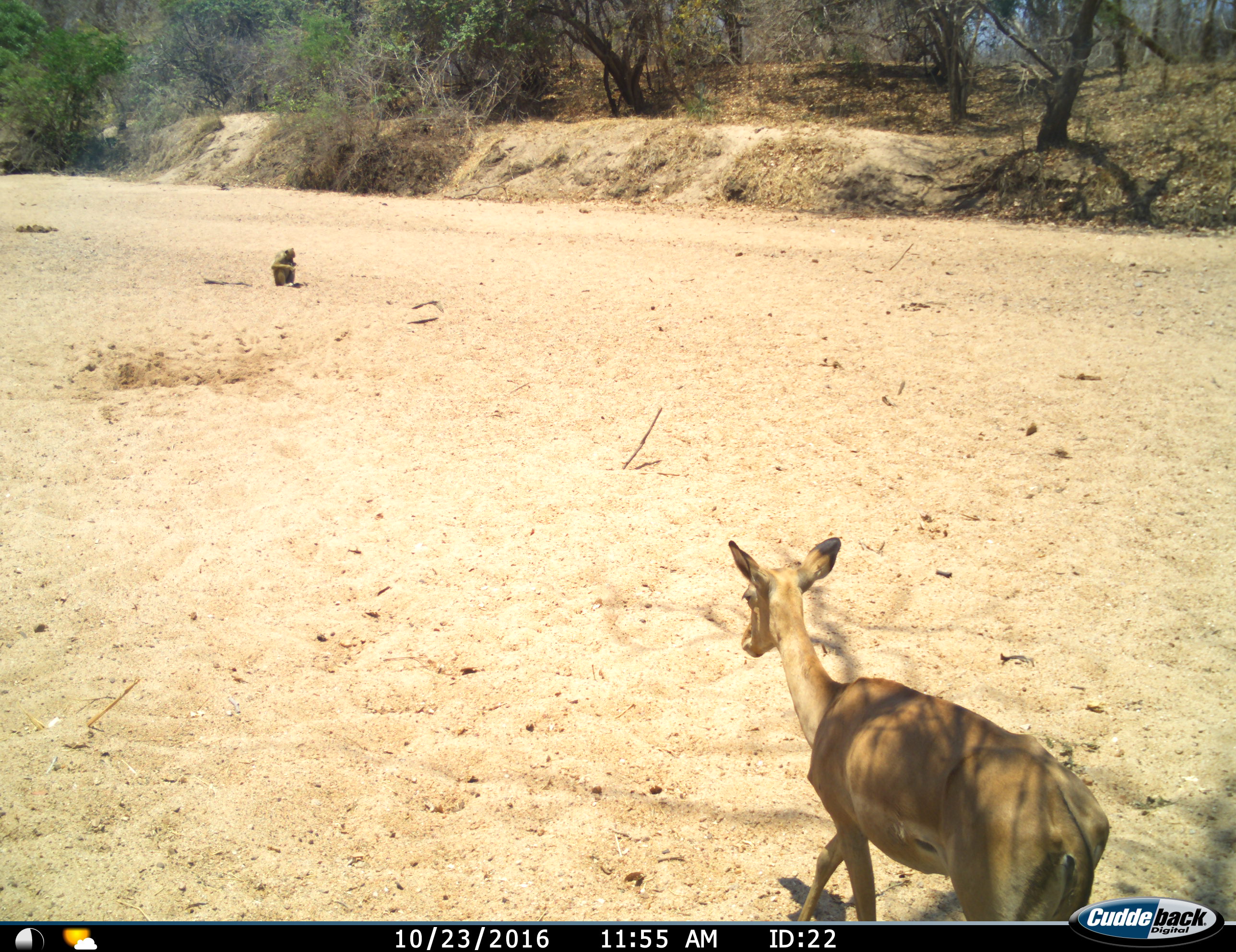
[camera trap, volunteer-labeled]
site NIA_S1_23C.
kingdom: Animalia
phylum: Chordata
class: Mammalia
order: Primates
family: Cercopithecidae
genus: Papio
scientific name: Papio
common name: baboon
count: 1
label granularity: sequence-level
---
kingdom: Animalia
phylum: Chordata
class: Mammalia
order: Artiodactyla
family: Bovidae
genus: Aepyceros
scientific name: Aepyceros melampus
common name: impala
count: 1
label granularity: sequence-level